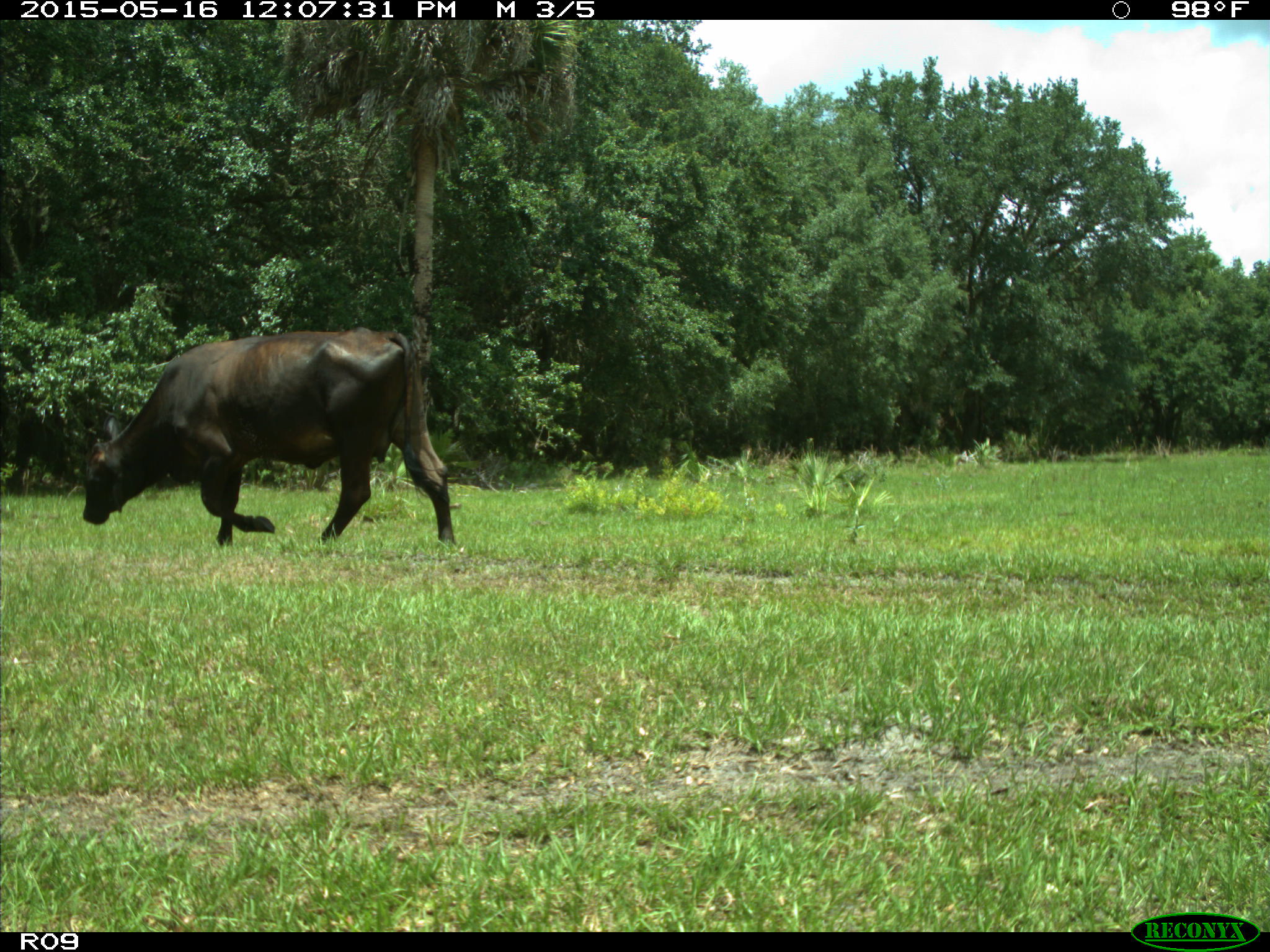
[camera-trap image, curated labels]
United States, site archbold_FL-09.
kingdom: Animalia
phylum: Chordata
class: Mammalia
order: Artiodactyla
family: Bovidae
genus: Bos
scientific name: Bos taurus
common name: domestic cow